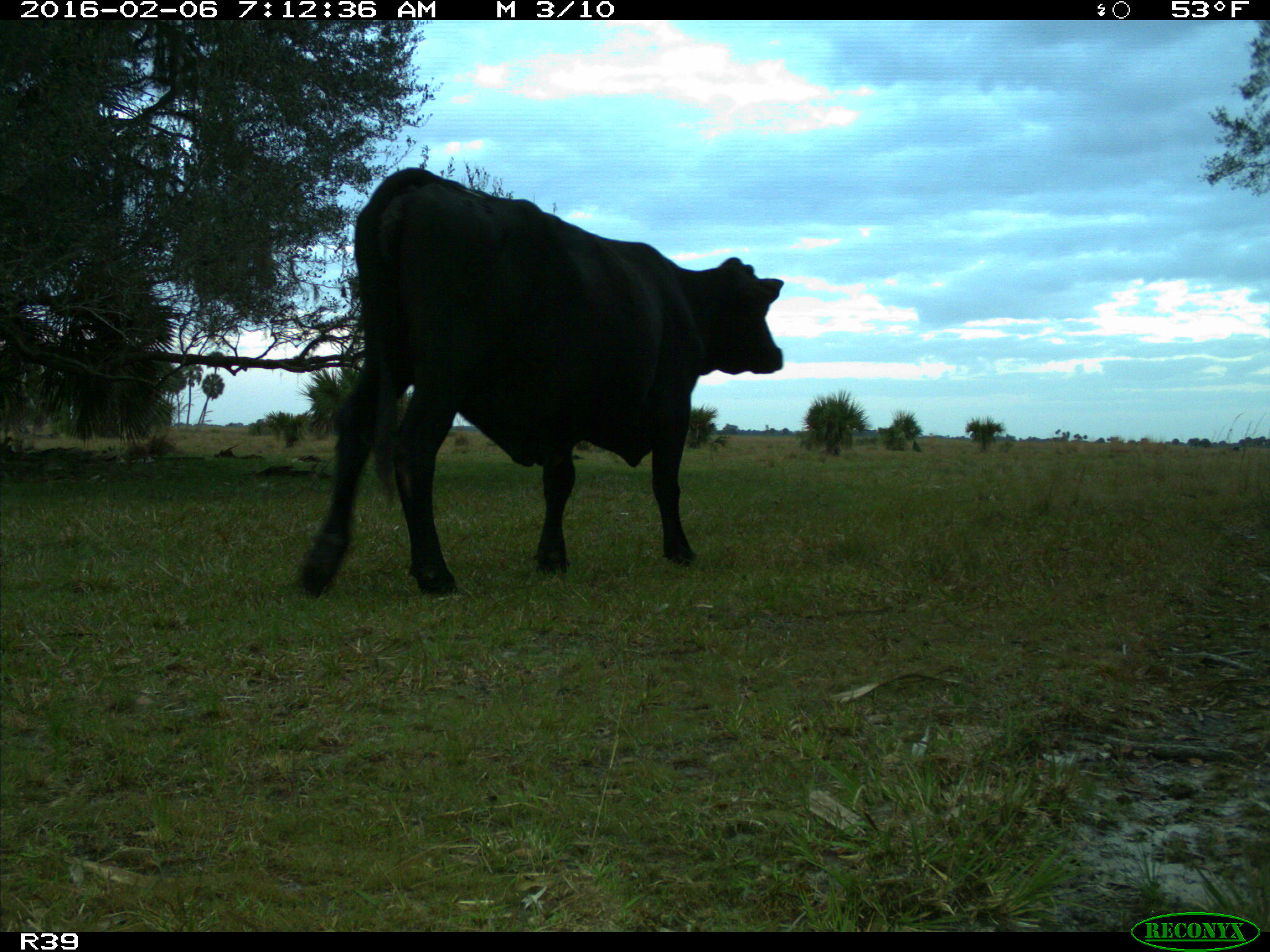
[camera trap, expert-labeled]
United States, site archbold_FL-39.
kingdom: Animalia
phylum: Chordata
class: Mammalia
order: Artiodactyla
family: Bovidae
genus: Bos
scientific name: Bos taurus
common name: domestic cow